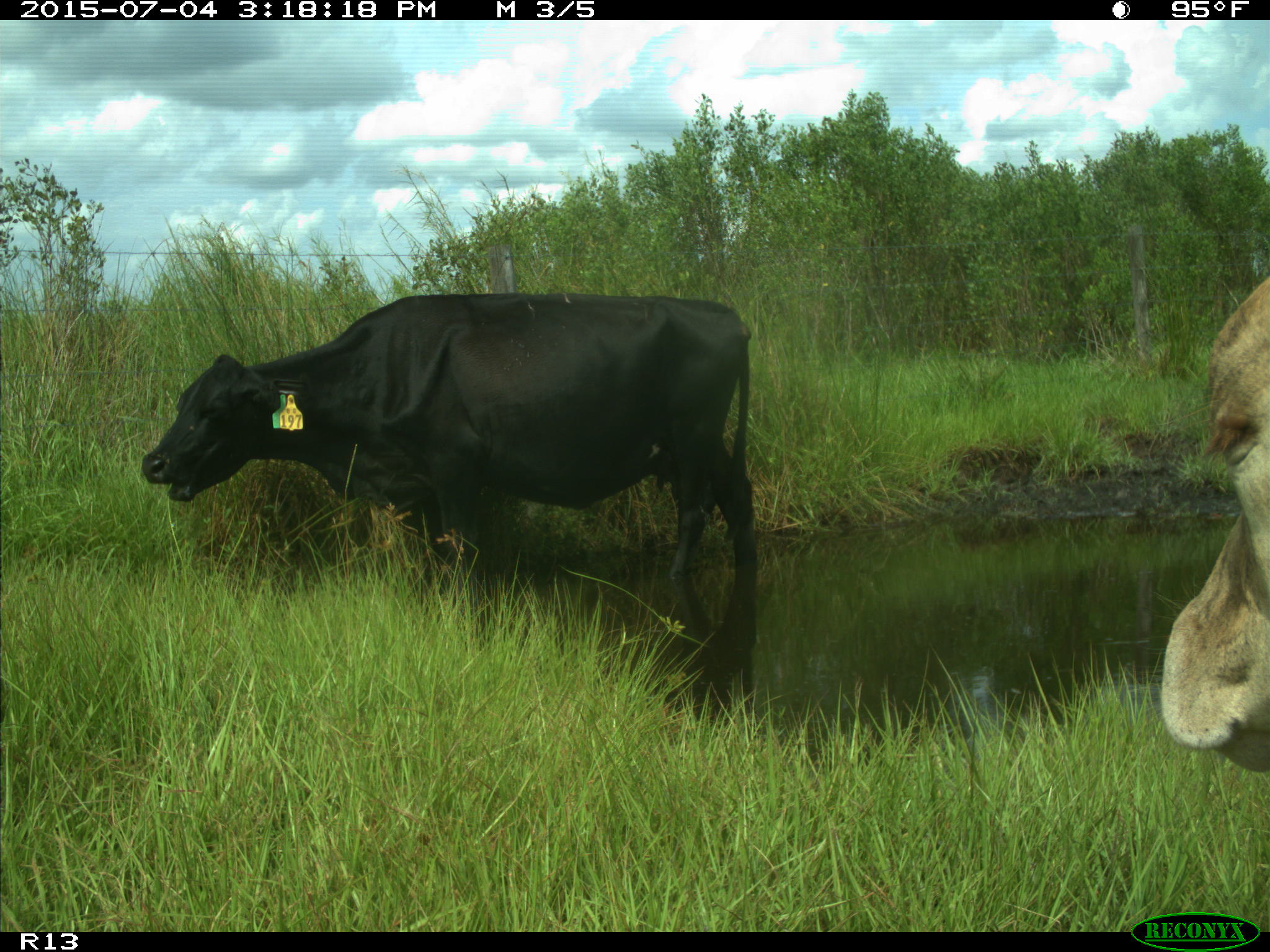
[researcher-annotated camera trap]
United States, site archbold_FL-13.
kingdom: Animalia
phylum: Chordata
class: Mammalia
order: Artiodactyla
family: Bovidae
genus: Bos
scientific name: Bos taurus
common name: domestic cow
Bos taurus (domestic cow).